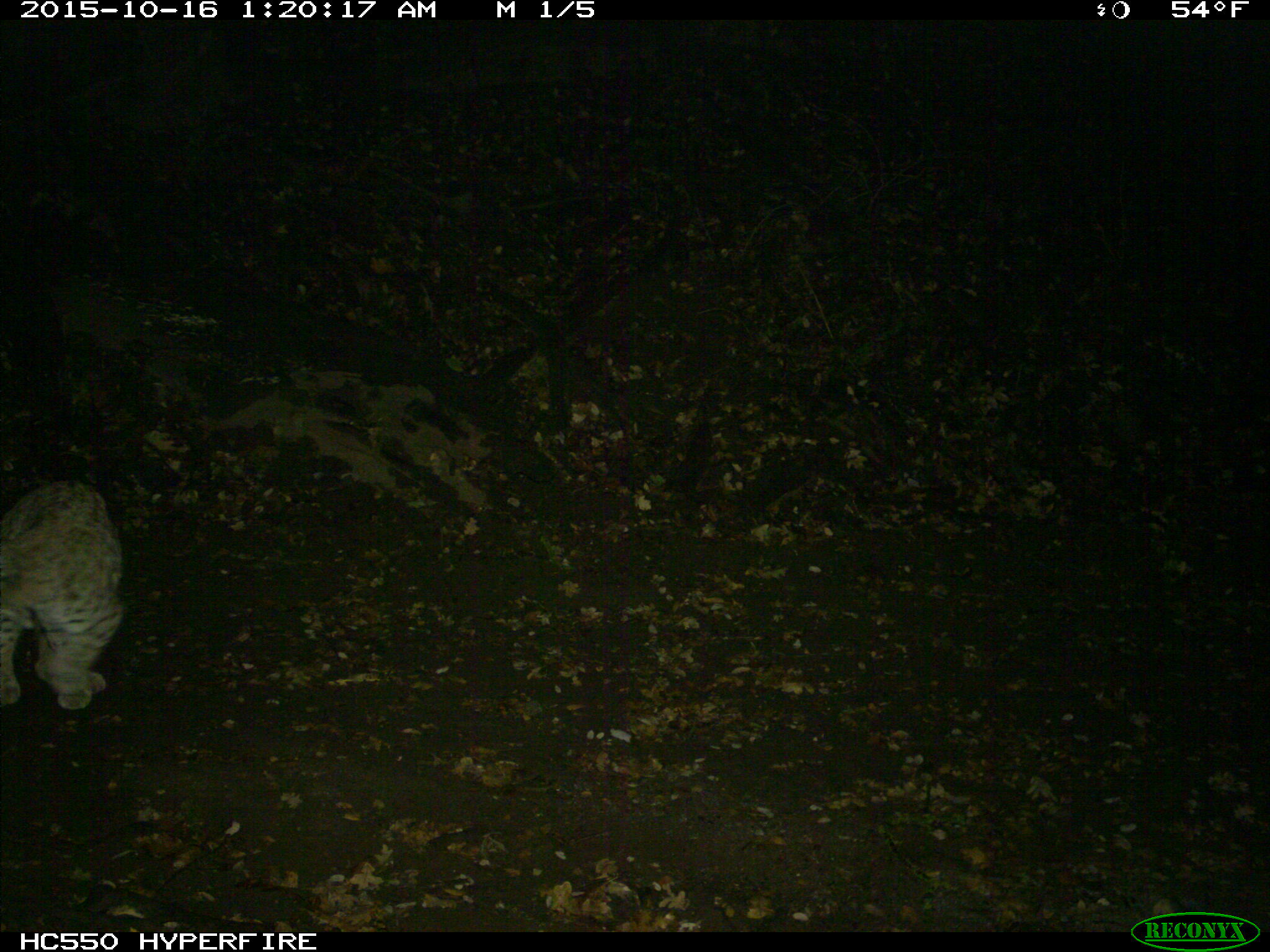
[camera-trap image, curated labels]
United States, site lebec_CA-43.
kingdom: Animalia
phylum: Chordata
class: Mammalia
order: Carnivora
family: Felidae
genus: Lynx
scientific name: Lynx rufus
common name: bobcat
Lynx rufus (bobcat).